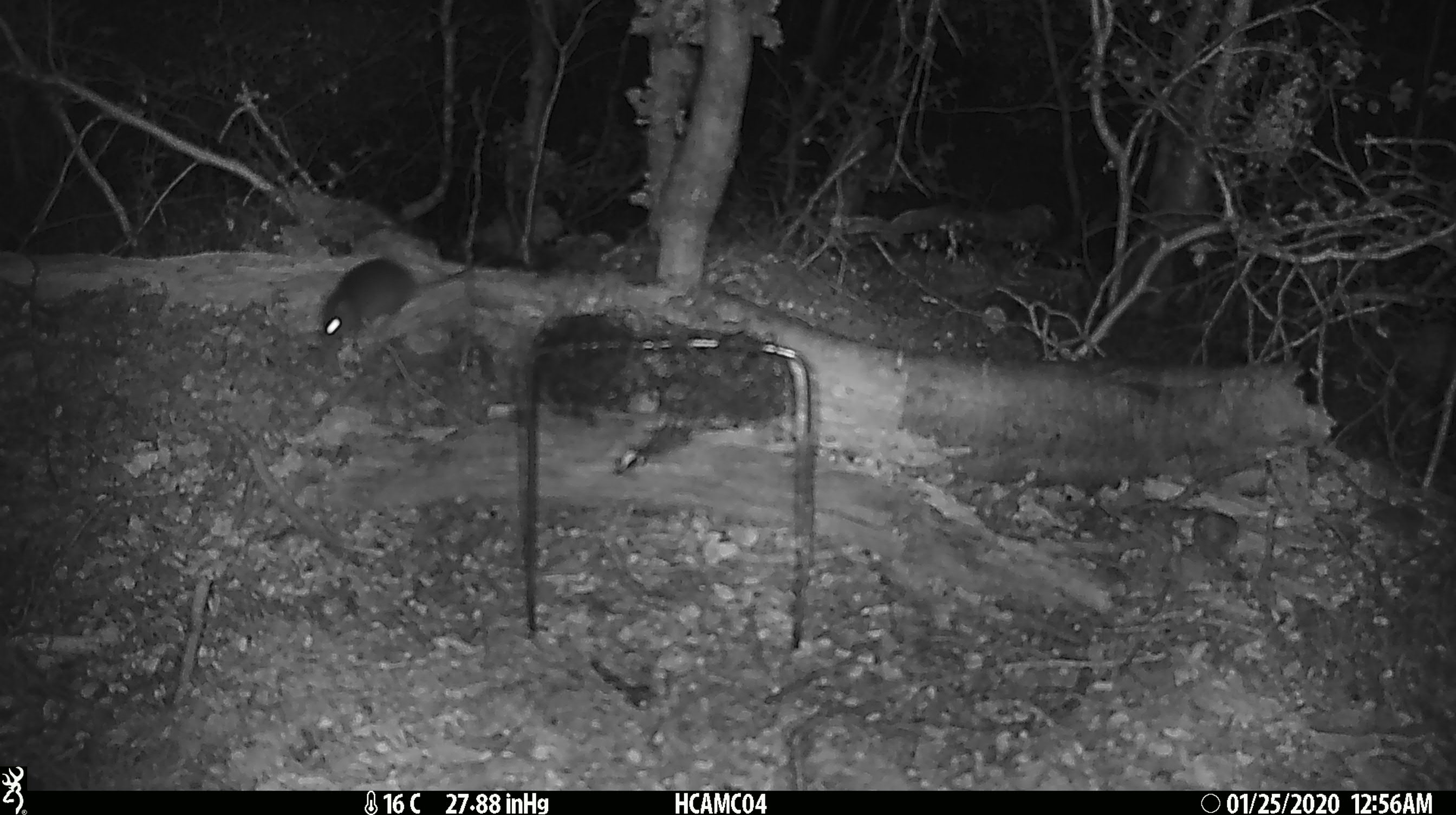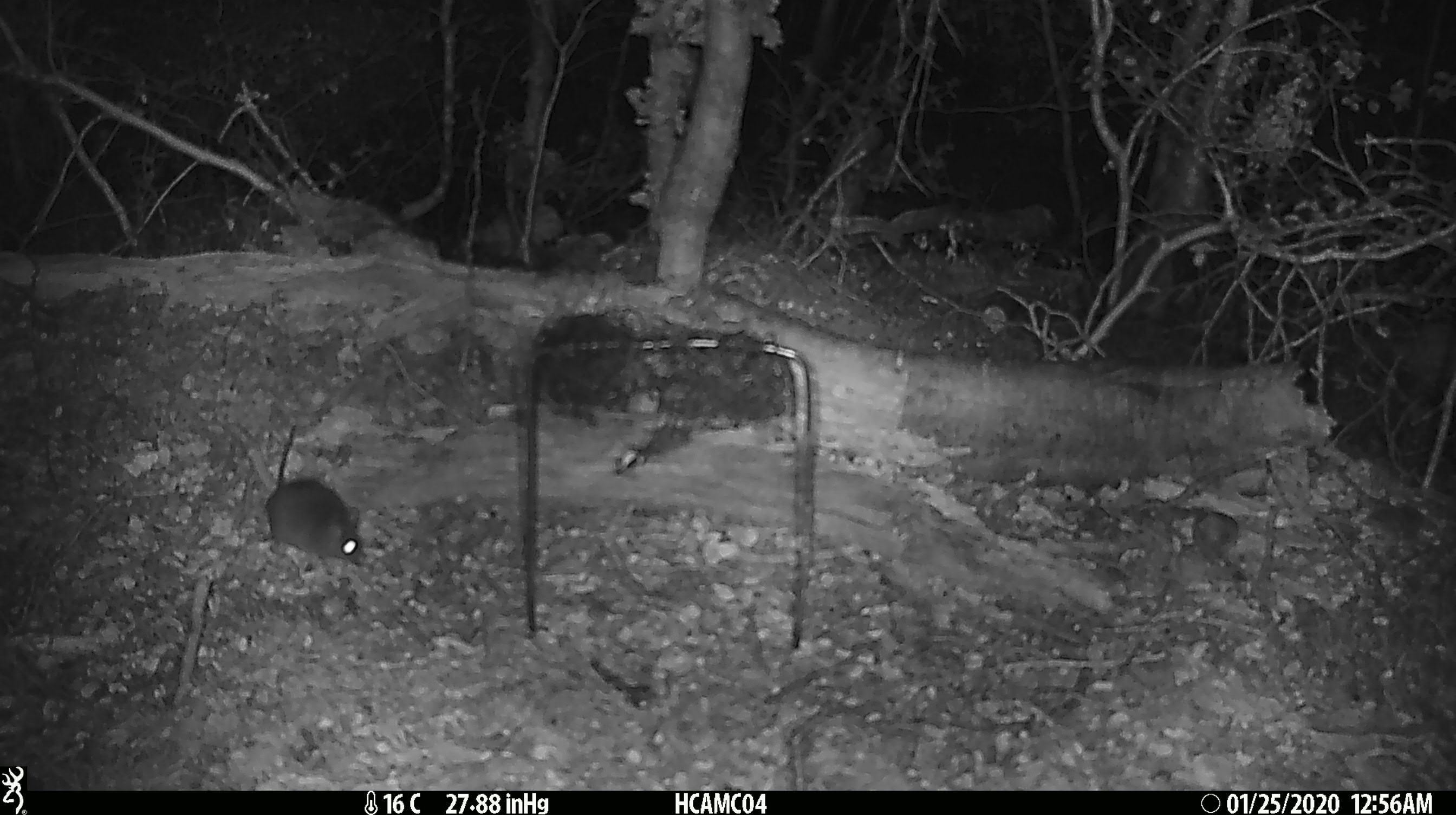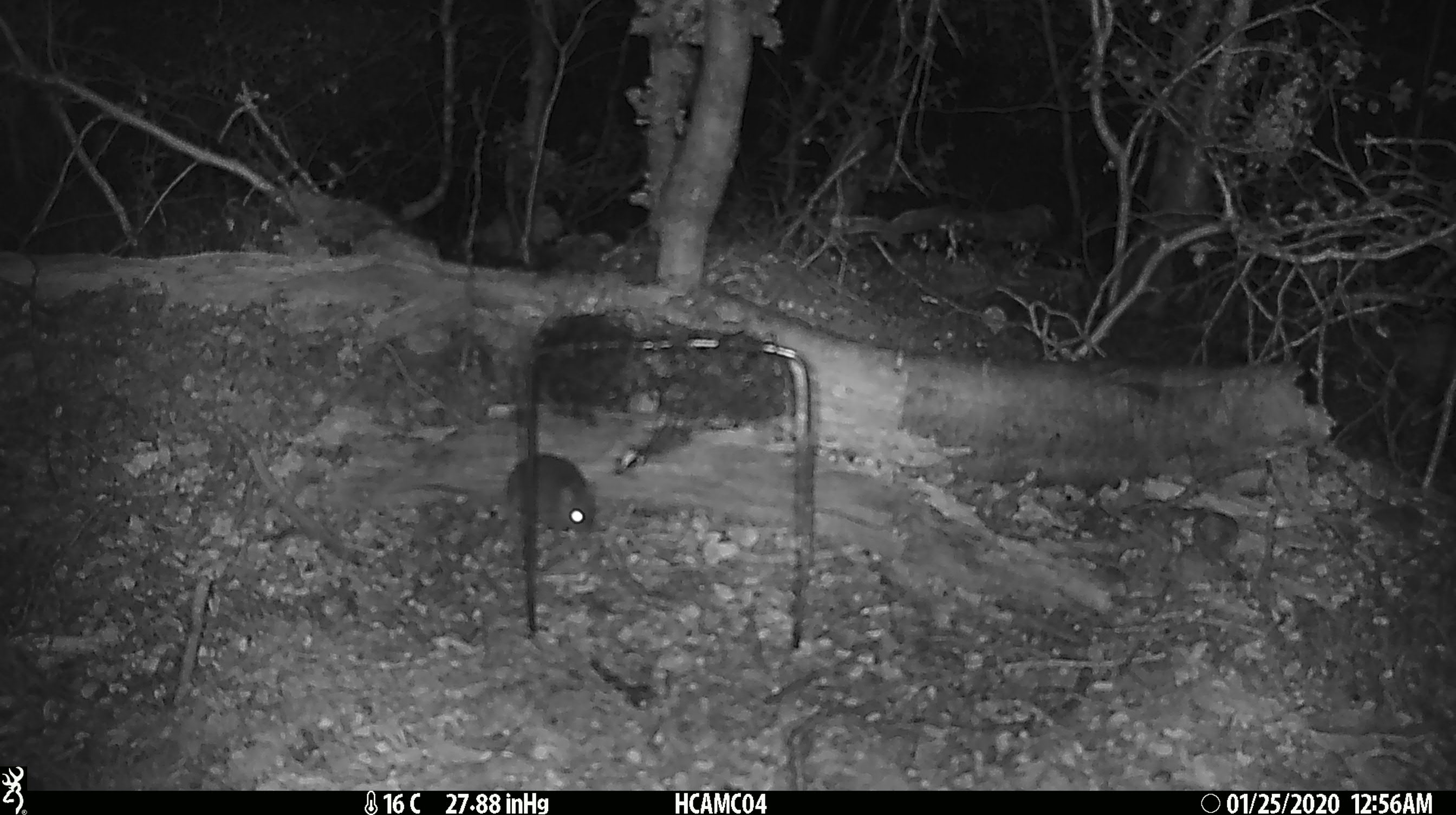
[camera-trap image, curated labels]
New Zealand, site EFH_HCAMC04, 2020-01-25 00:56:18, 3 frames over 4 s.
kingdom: Animalia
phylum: Chordata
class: Mammalia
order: Rodentia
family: Muridae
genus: Mus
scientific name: Mus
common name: mouse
Mouse (Mus).